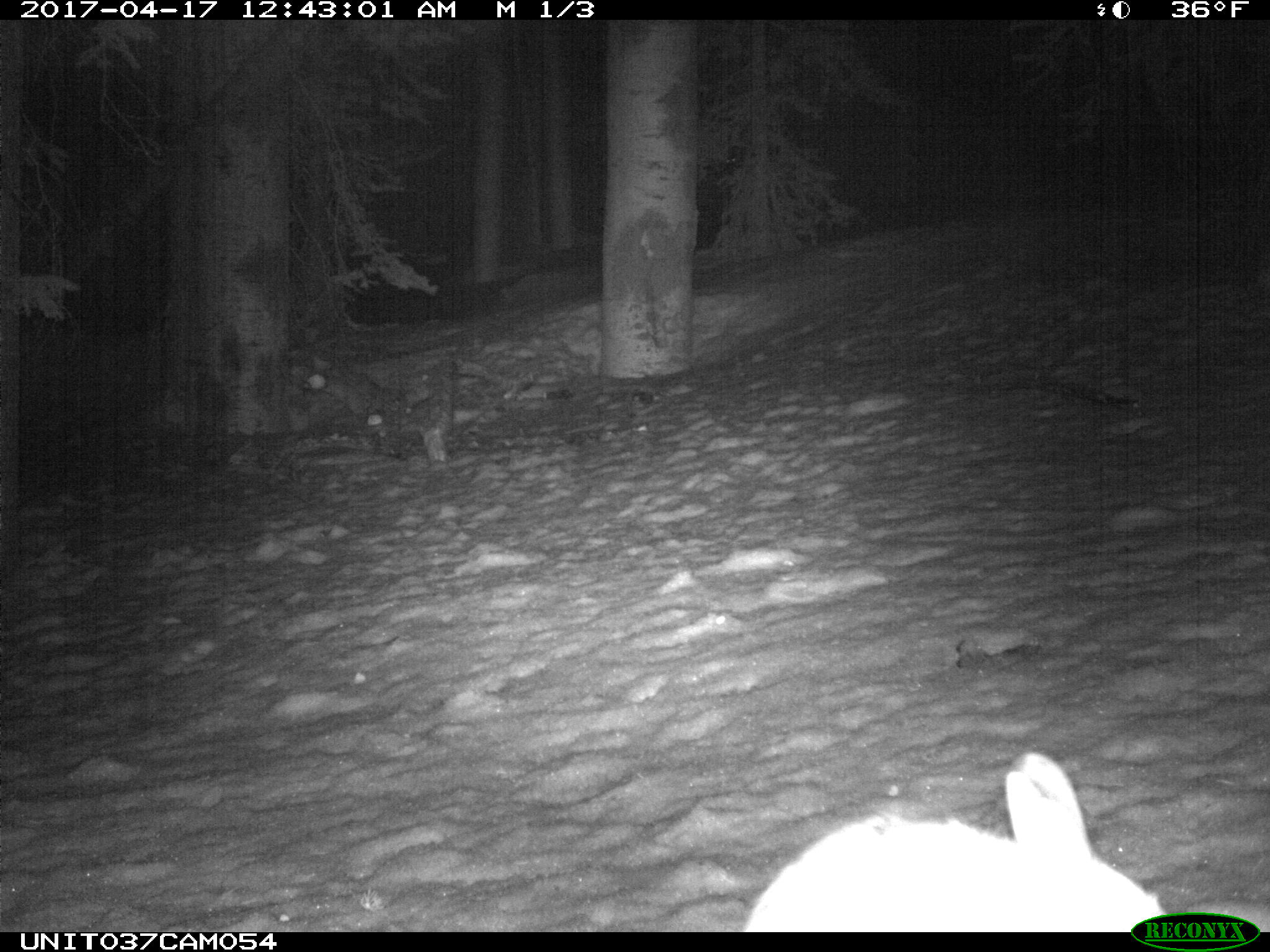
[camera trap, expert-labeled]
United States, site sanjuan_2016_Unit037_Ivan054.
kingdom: Animalia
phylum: Chordata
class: Mammalia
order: Lagomorpha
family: Leporidae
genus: Lepus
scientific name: Lepus americanus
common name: snowshoe hare